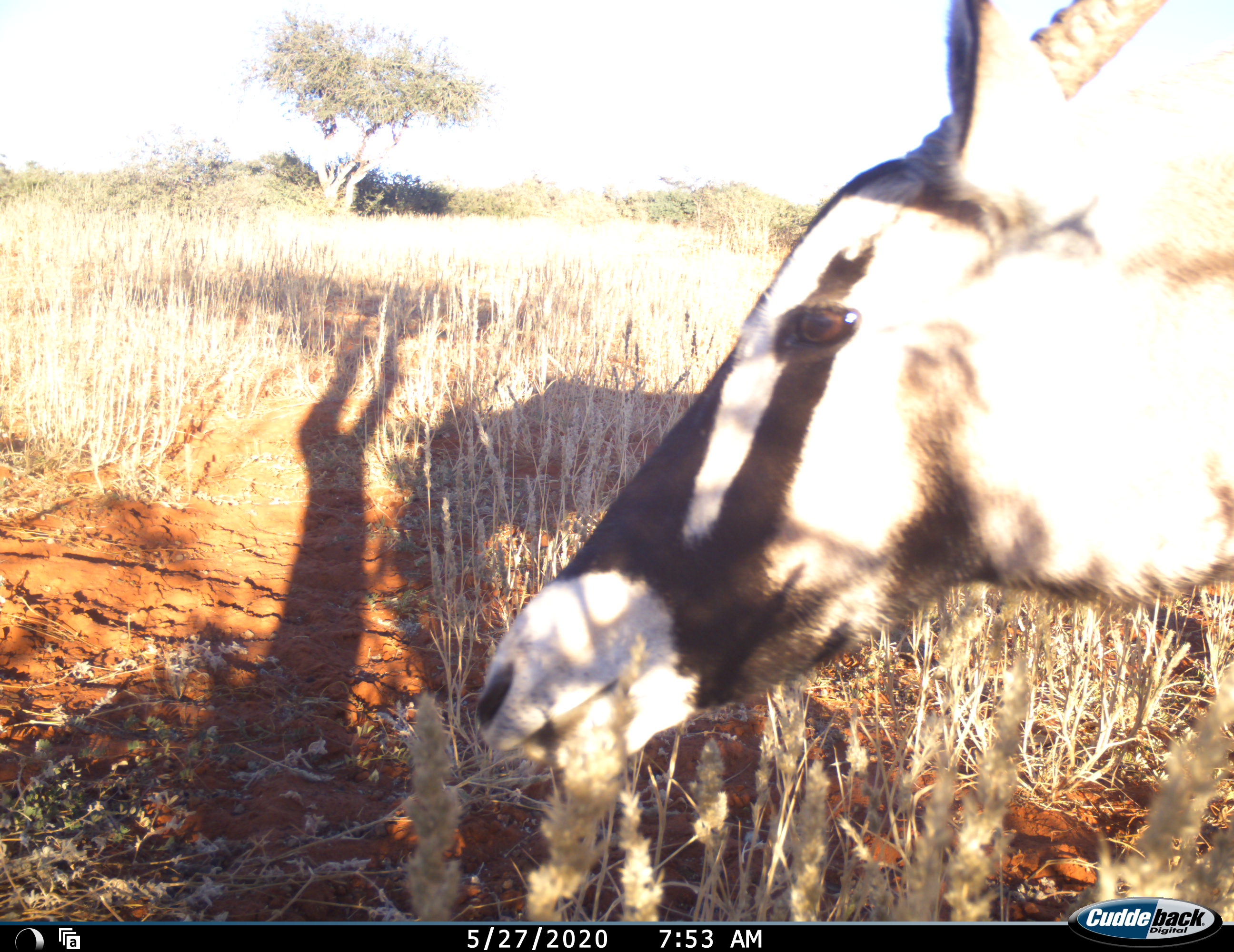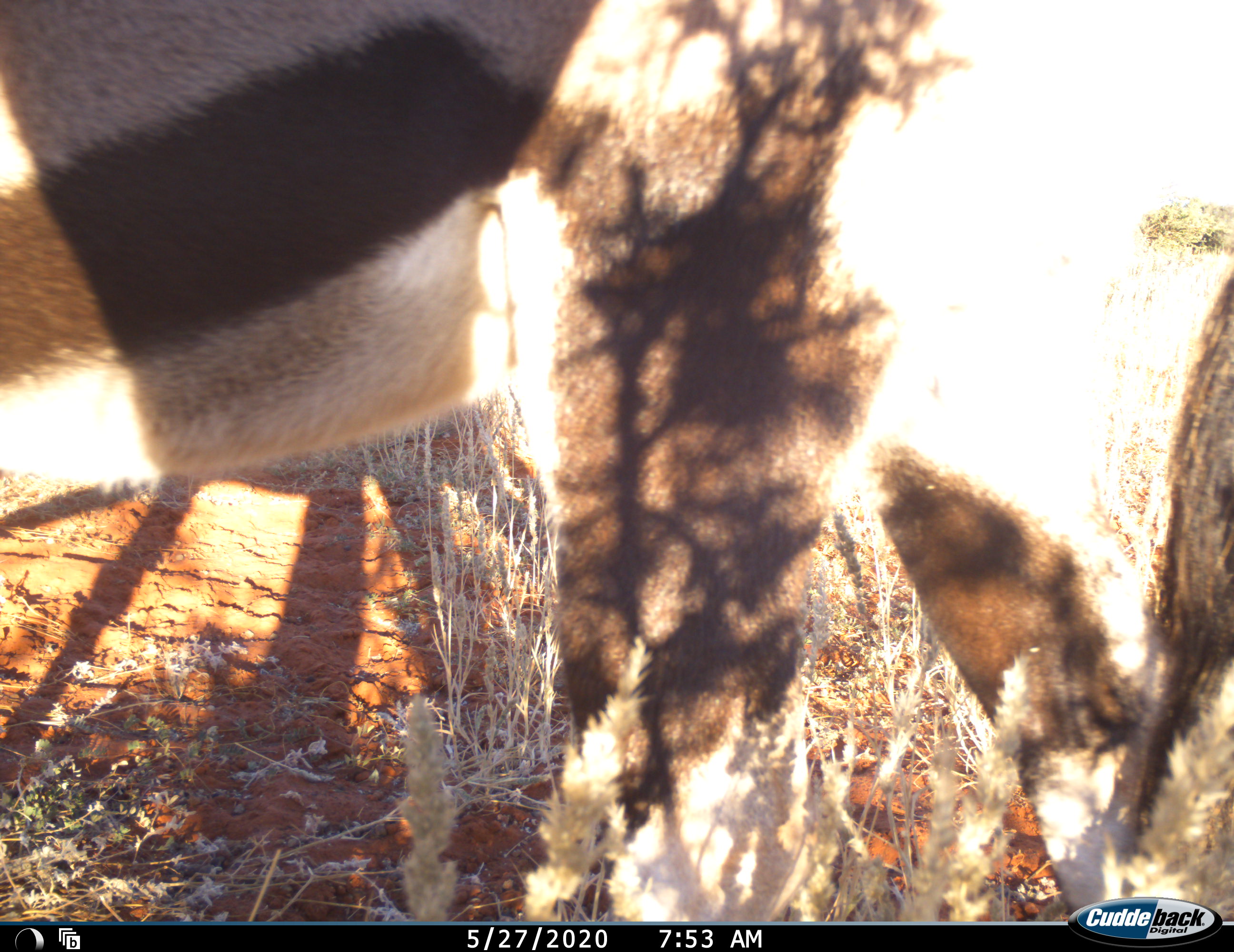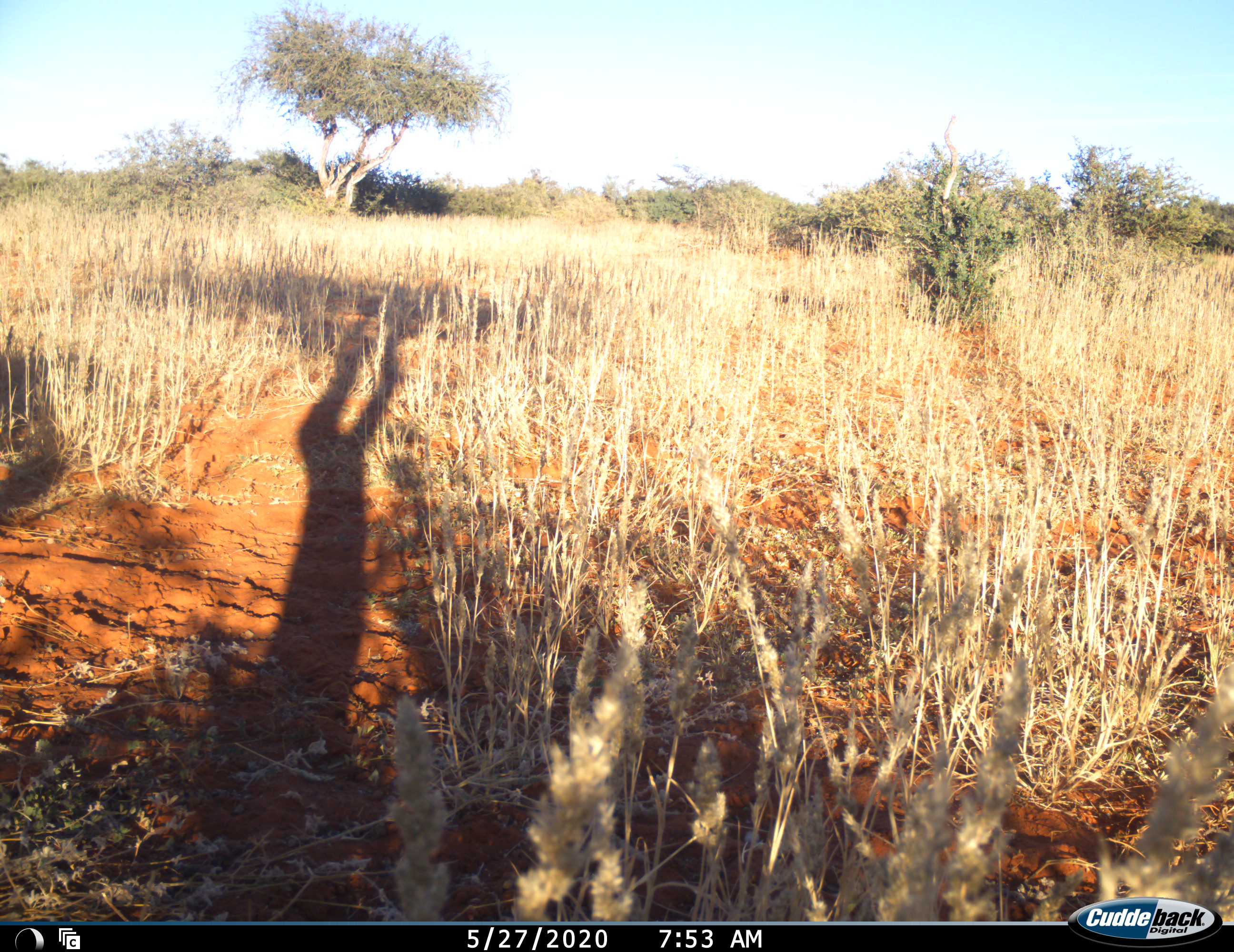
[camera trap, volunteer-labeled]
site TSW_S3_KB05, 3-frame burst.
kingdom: Animalia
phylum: Chordata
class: Mammalia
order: Artiodactyla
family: Bovidae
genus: Oryx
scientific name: Oryx gazella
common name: gemsbok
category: oryx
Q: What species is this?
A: Oryx (gemsbok) (Oryx gazella).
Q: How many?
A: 1.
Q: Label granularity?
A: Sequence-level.